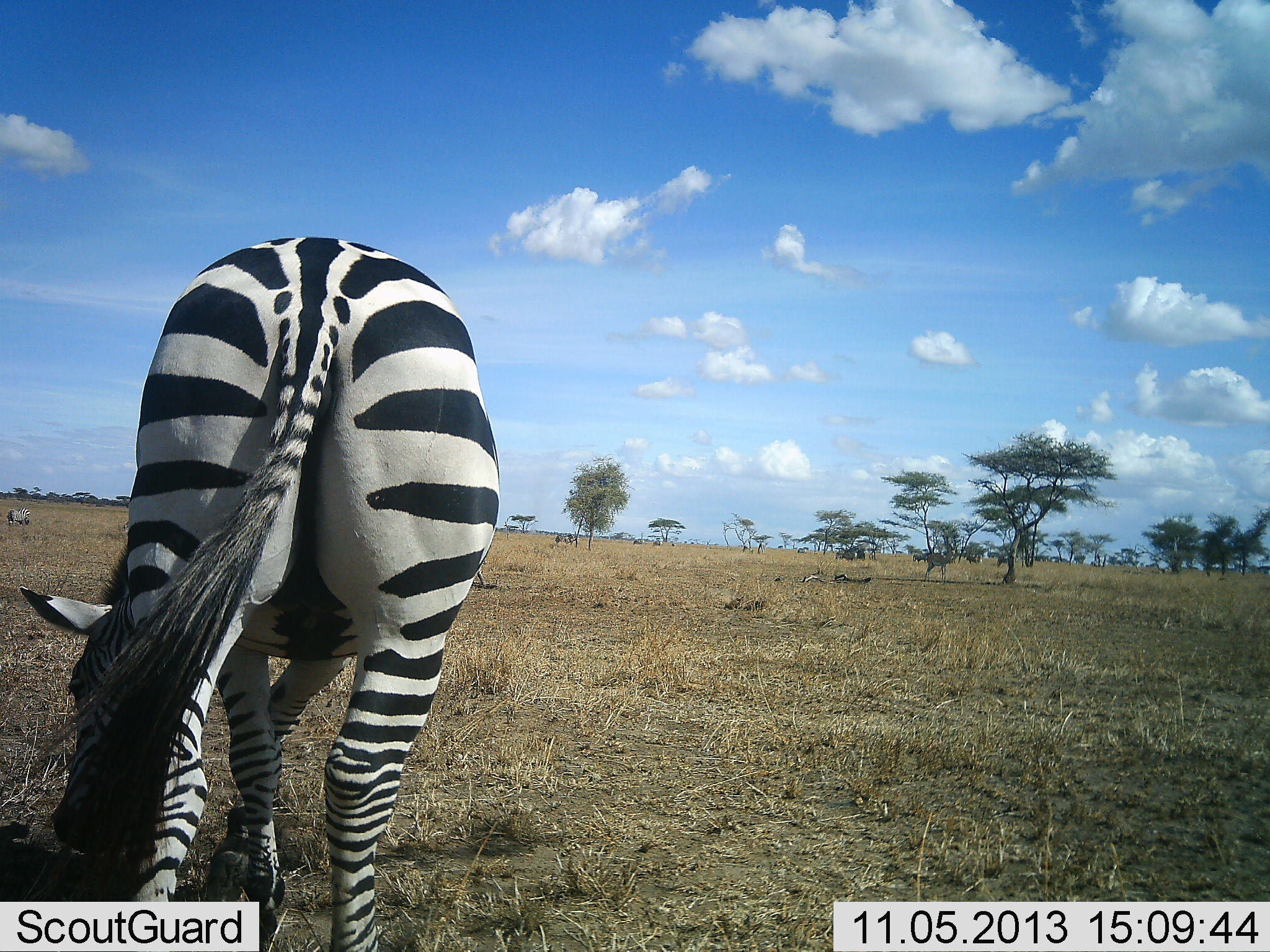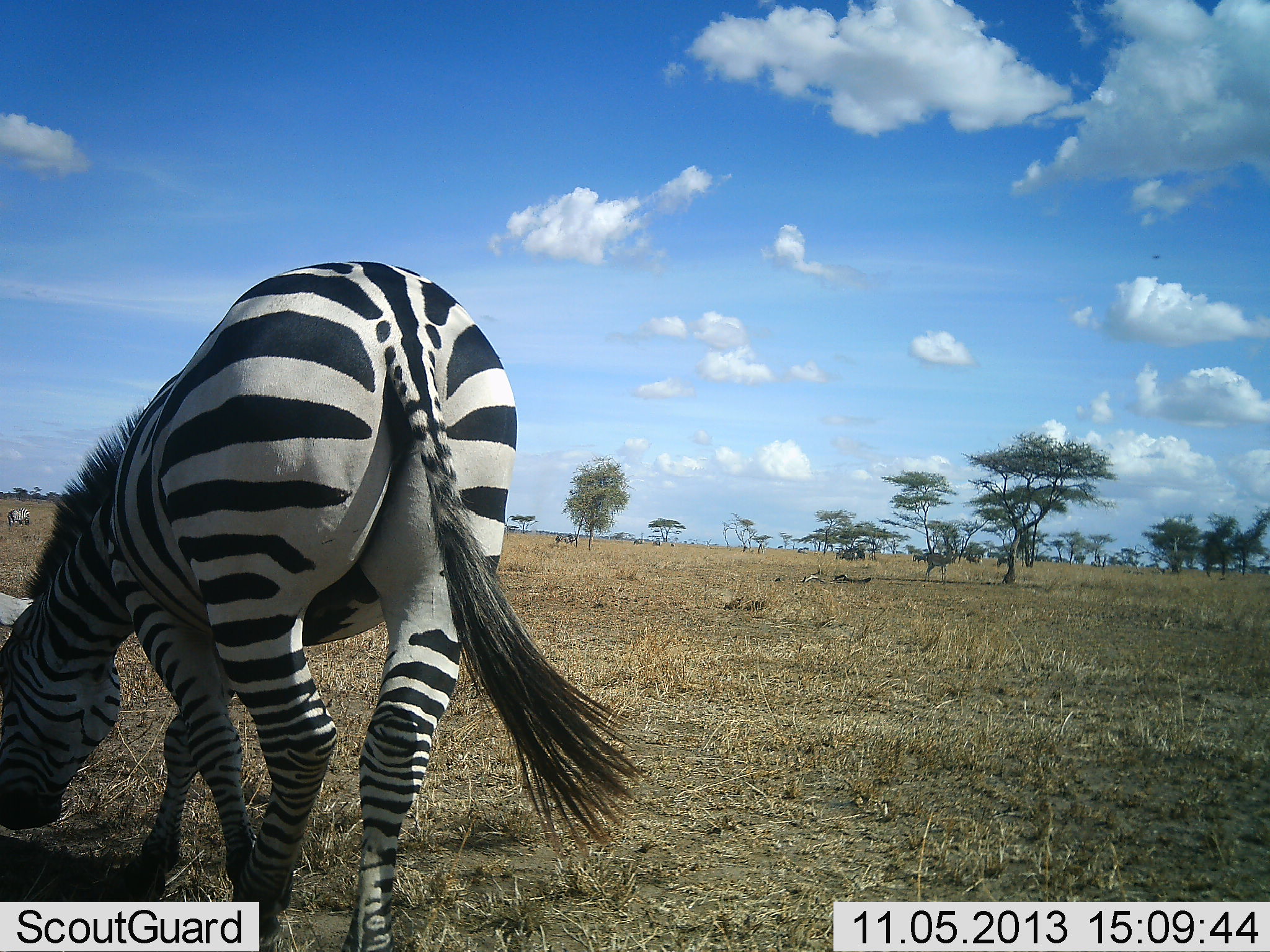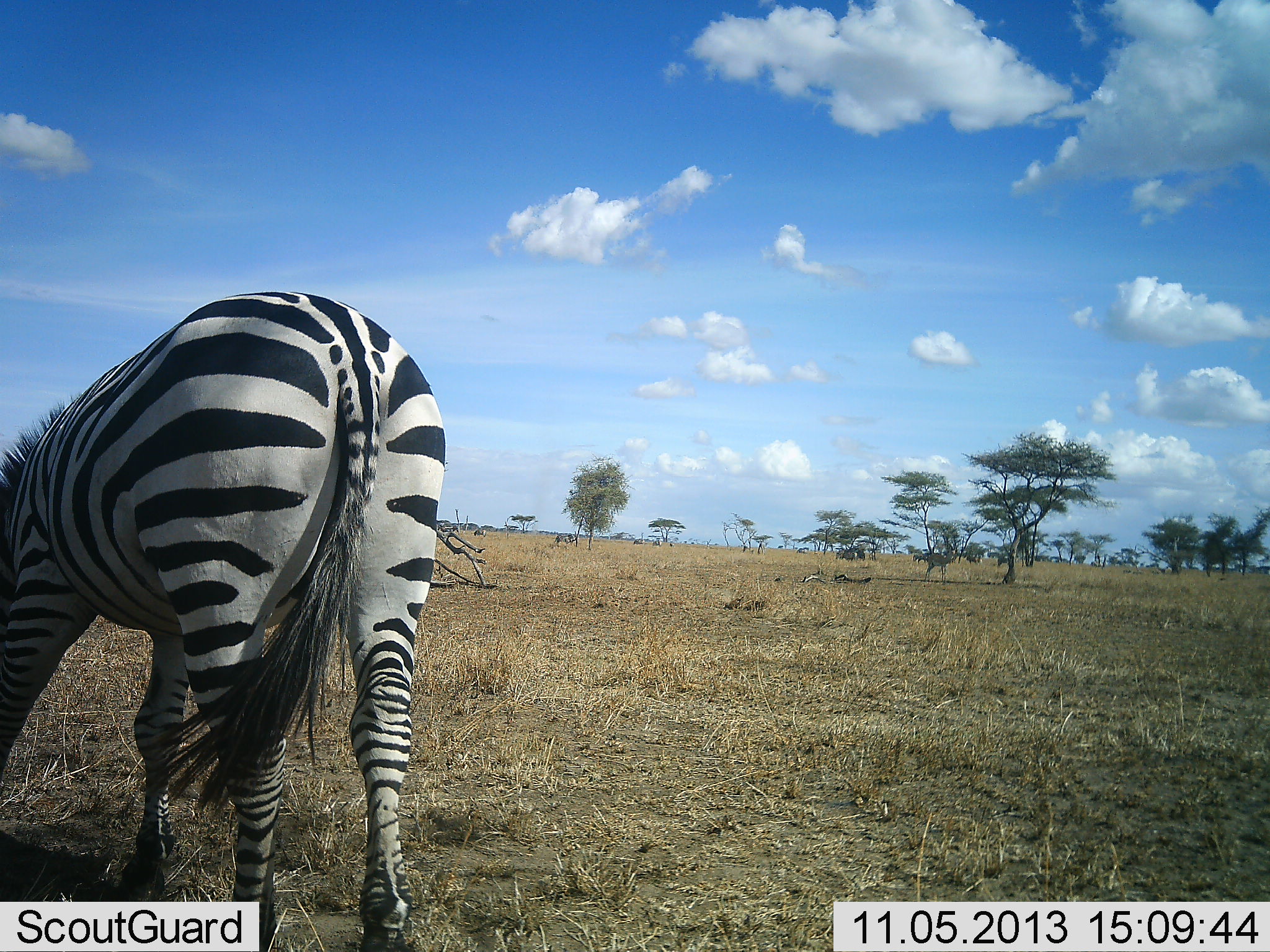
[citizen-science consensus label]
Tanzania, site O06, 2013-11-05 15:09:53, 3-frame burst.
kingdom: Animalia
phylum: Chordata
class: Mammalia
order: Perissodactyla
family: Equidae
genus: Equus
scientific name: Equus quagga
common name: plains zebra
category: zebra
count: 1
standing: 18%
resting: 0%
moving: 18%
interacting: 9%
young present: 0%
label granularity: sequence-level